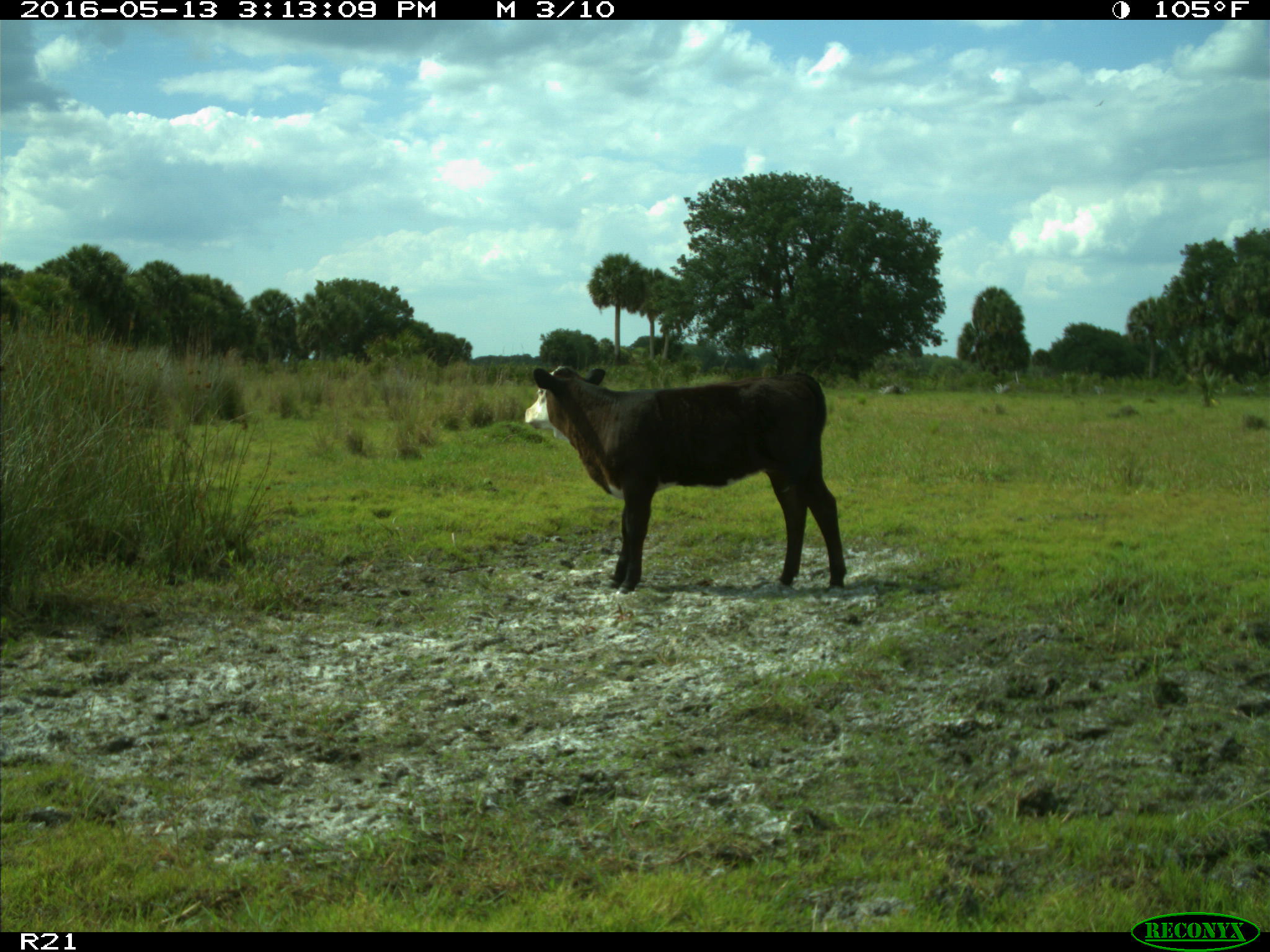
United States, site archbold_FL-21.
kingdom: Animalia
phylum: Chordata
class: Mammalia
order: Artiodactyla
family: Bovidae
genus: Bos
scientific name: Bos taurus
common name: domestic cow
Bos taurus (domestic cow).